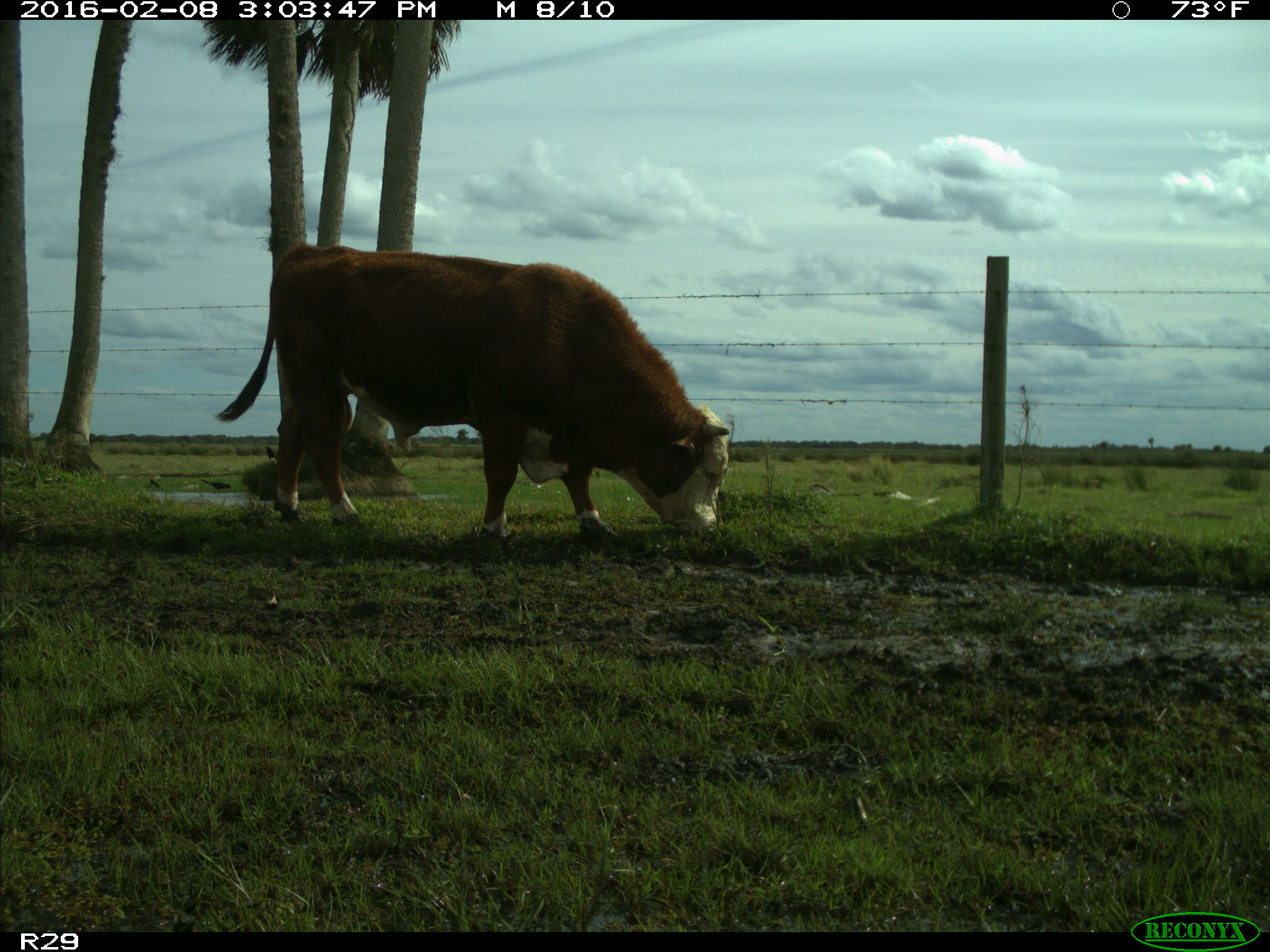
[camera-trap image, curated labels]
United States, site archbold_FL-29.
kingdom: Animalia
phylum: Chordata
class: Mammalia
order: Artiodactyla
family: Bovidae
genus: Bos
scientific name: Bos taurus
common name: domestic cow